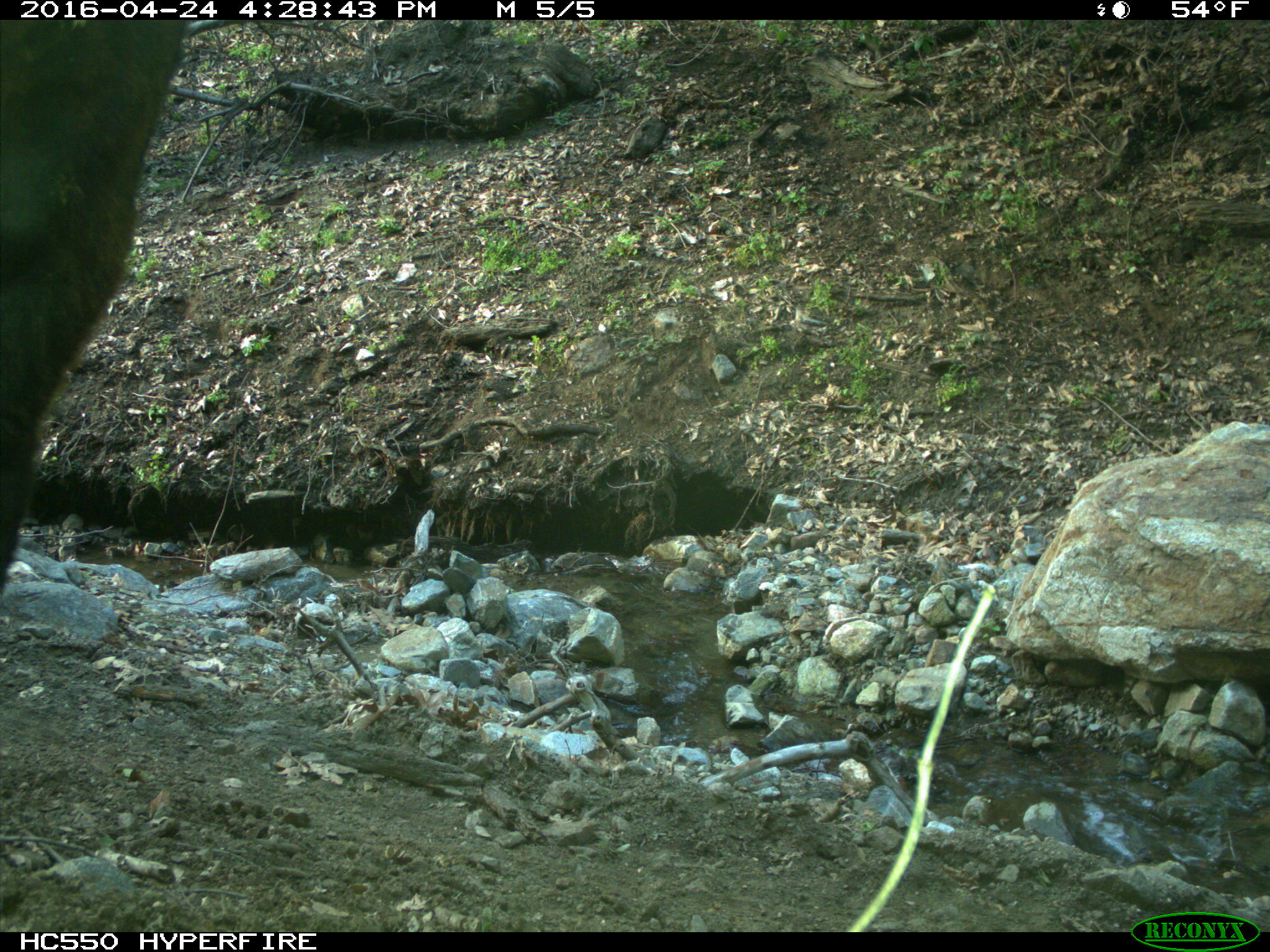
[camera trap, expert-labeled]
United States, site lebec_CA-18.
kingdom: Animalia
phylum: Chordata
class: Mammalia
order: Artiodactyla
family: Bovidae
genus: Bos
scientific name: Bos taurus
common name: domestic cow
Bos taurus (domestic cow).